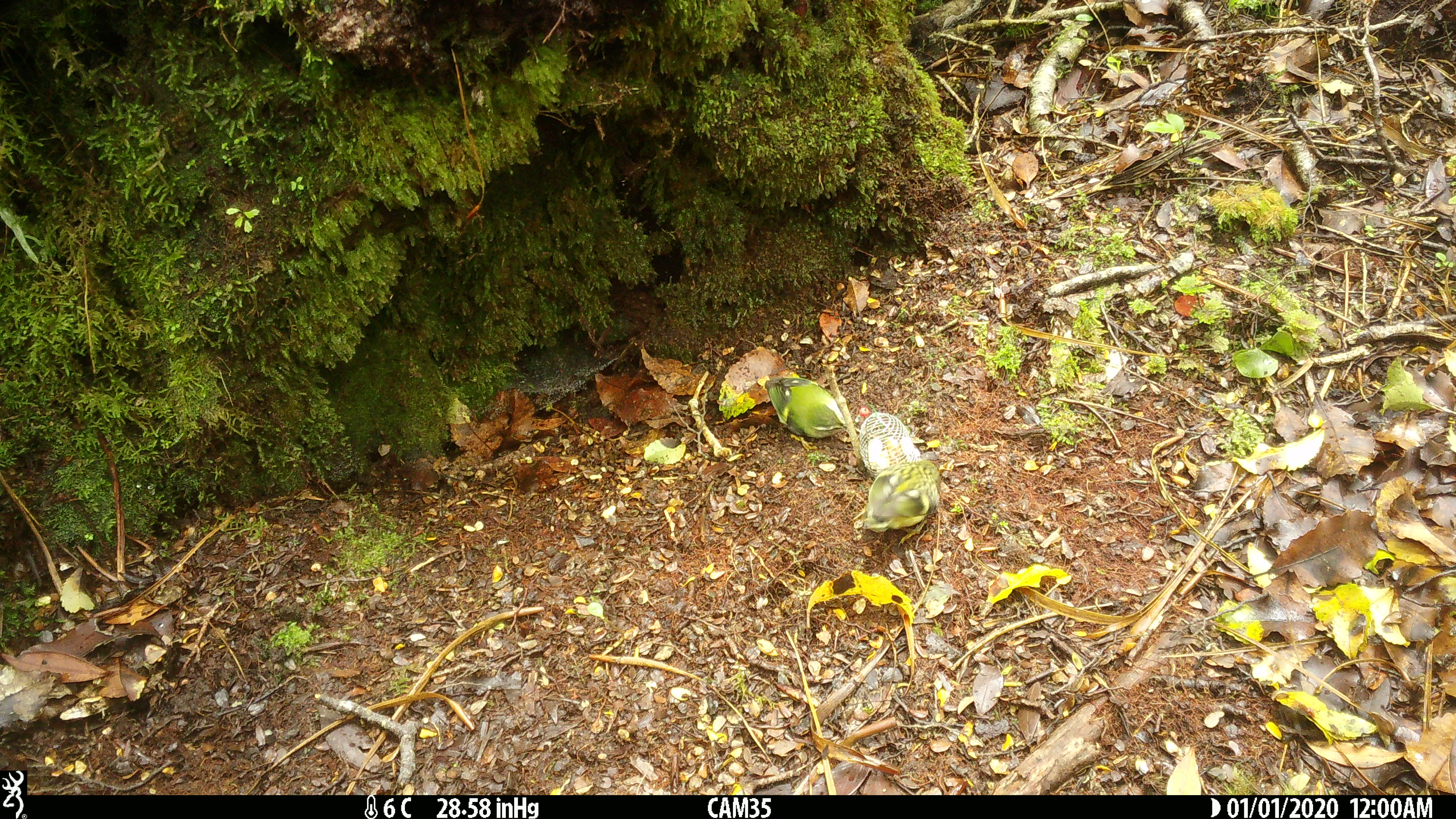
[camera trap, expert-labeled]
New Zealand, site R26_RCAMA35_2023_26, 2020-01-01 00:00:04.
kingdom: Animalia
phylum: Chordata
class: Aves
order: Passeriformes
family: Acanthisittidae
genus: Acanthisitta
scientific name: Acanthisitta chloris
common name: rifleman